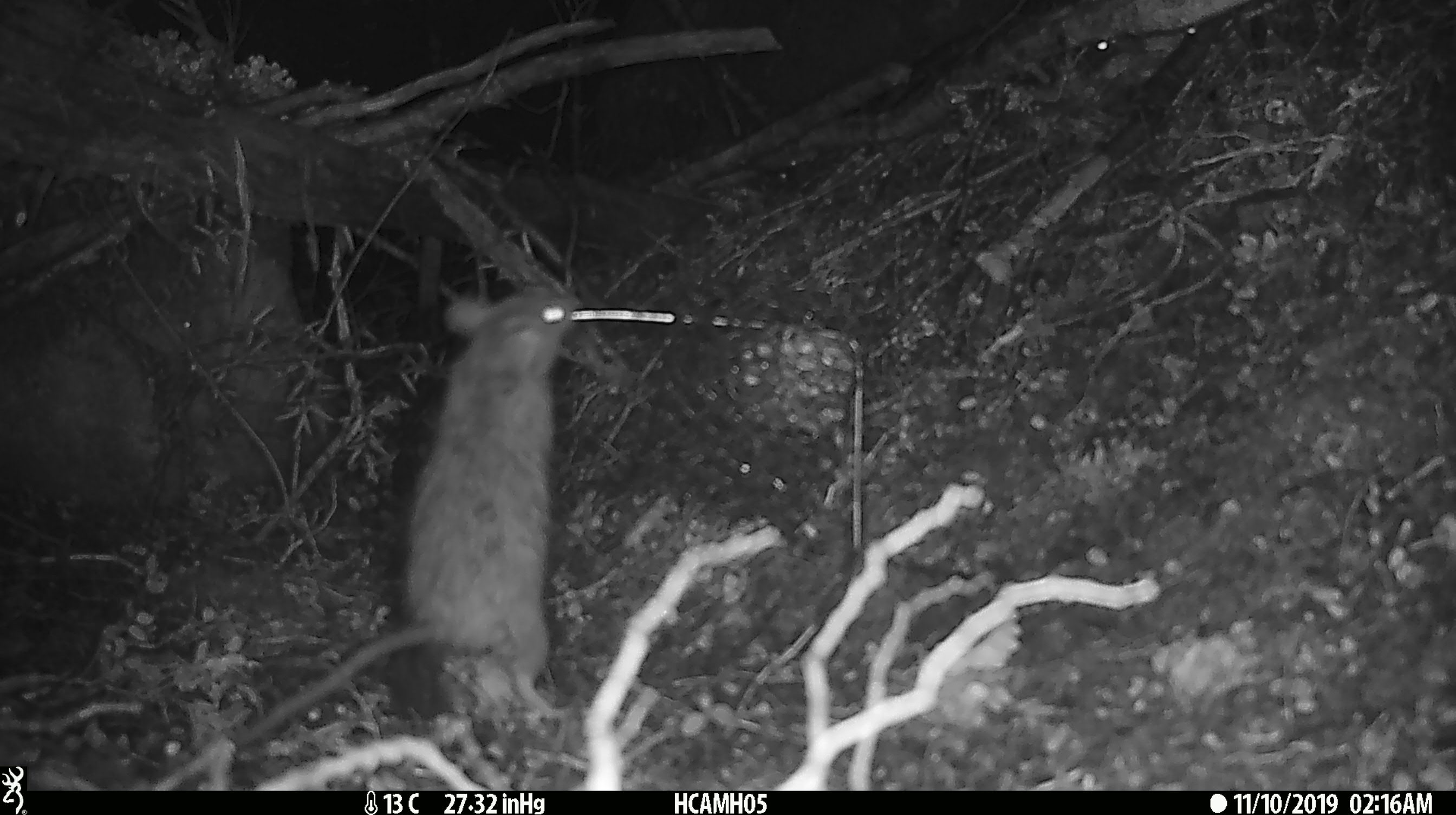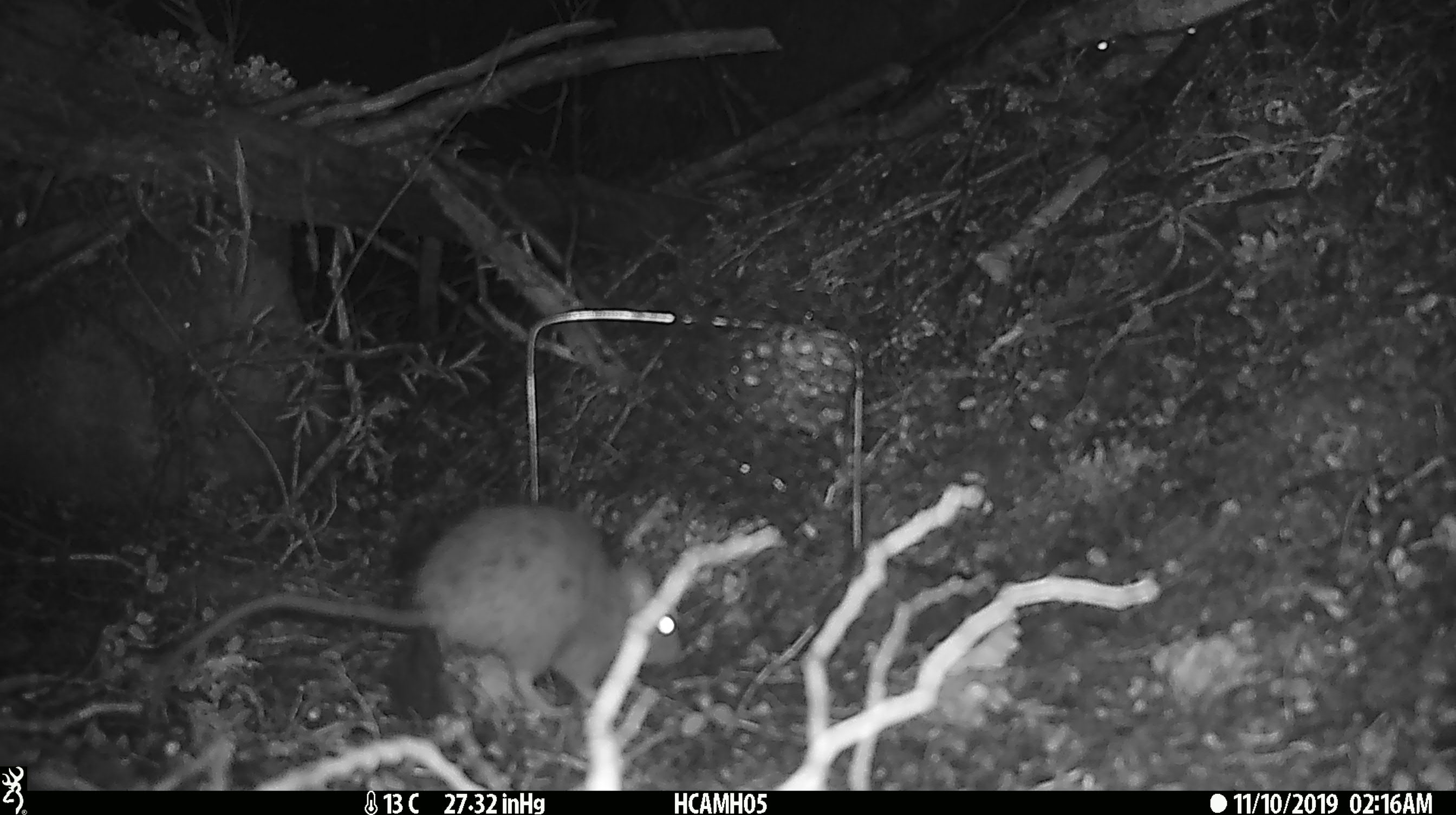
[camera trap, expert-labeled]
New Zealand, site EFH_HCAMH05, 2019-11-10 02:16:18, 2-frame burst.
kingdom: Animalia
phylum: Chordata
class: Mammalia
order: Rodentia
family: Muridae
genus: Rattus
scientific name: Rattus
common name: rat